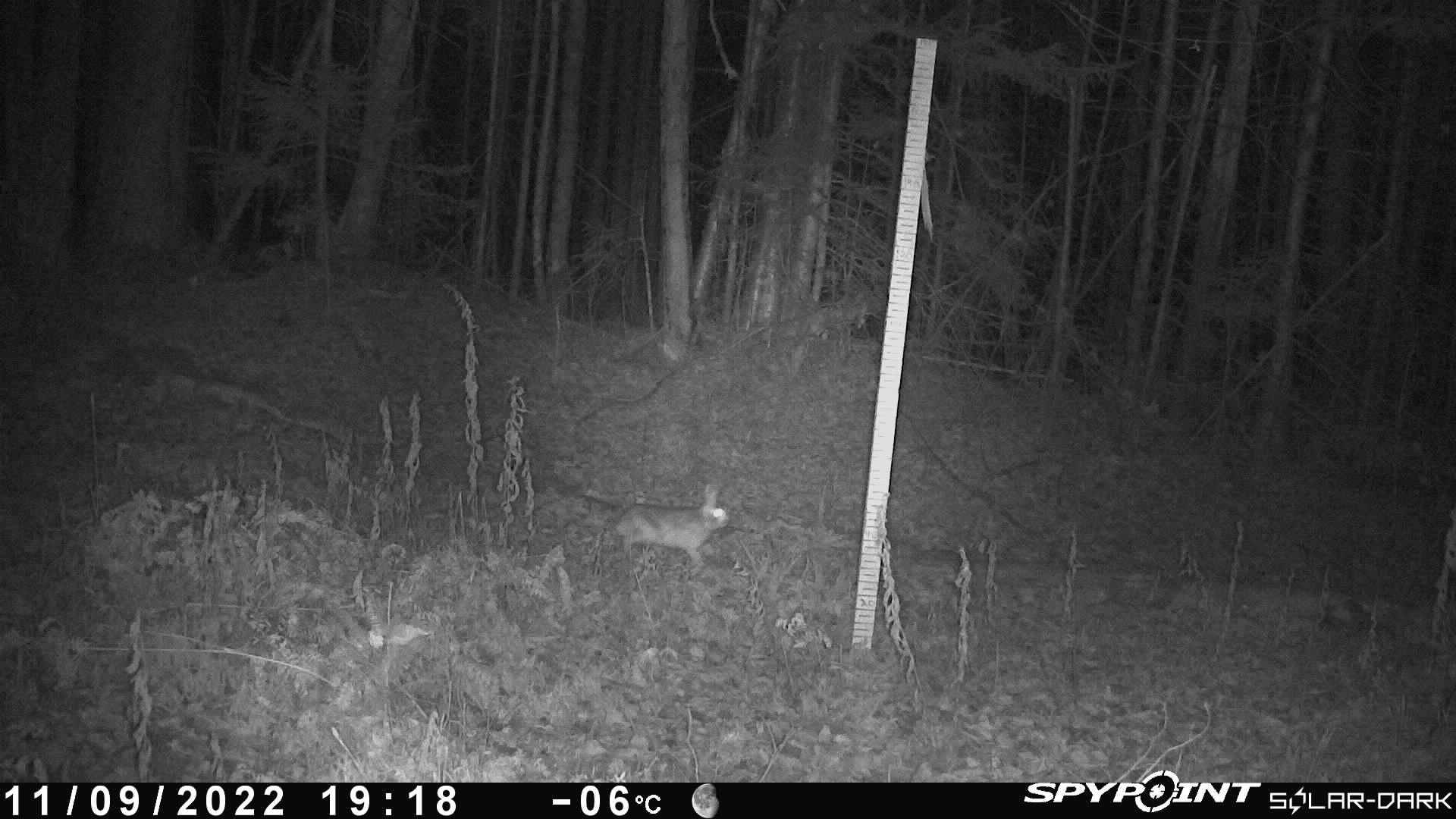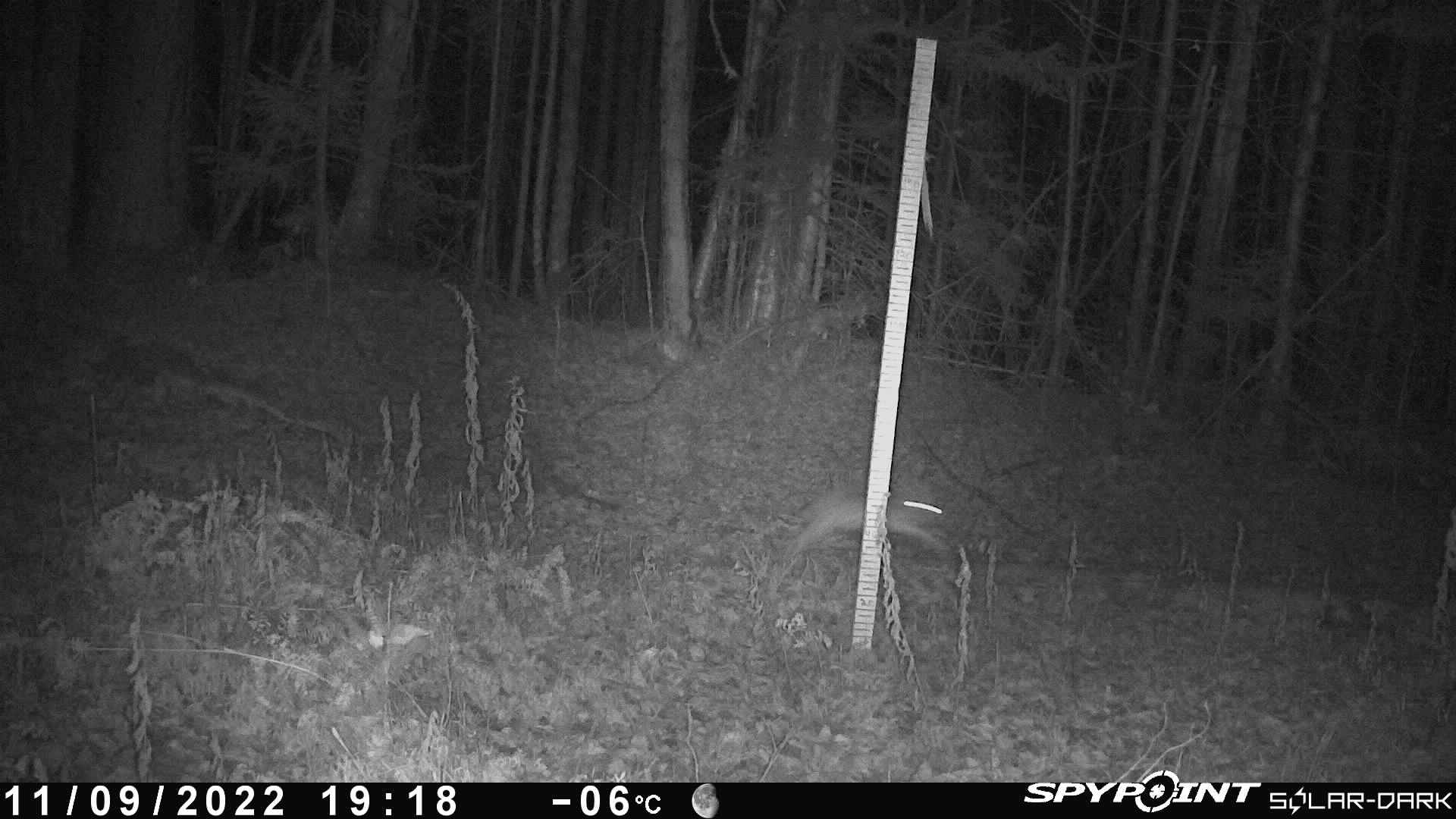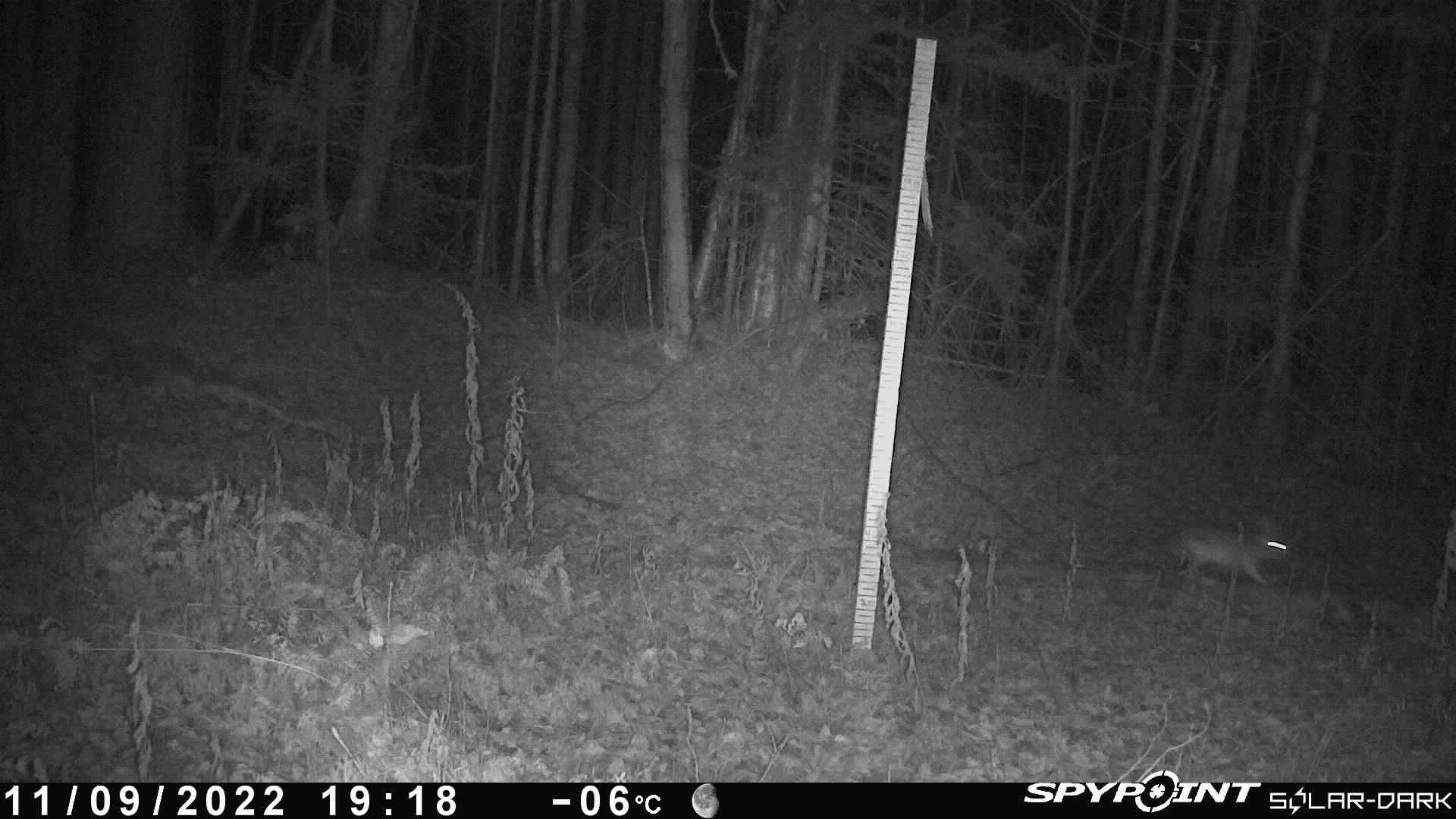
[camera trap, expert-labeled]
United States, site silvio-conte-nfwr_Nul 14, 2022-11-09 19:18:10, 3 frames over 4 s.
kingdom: Animalia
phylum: Chordata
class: Mammalia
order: Lagomorpha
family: Leporidae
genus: Lepus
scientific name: Lepus americanus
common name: snowshoe hare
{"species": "snowshoe hare (Lepus americanus)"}